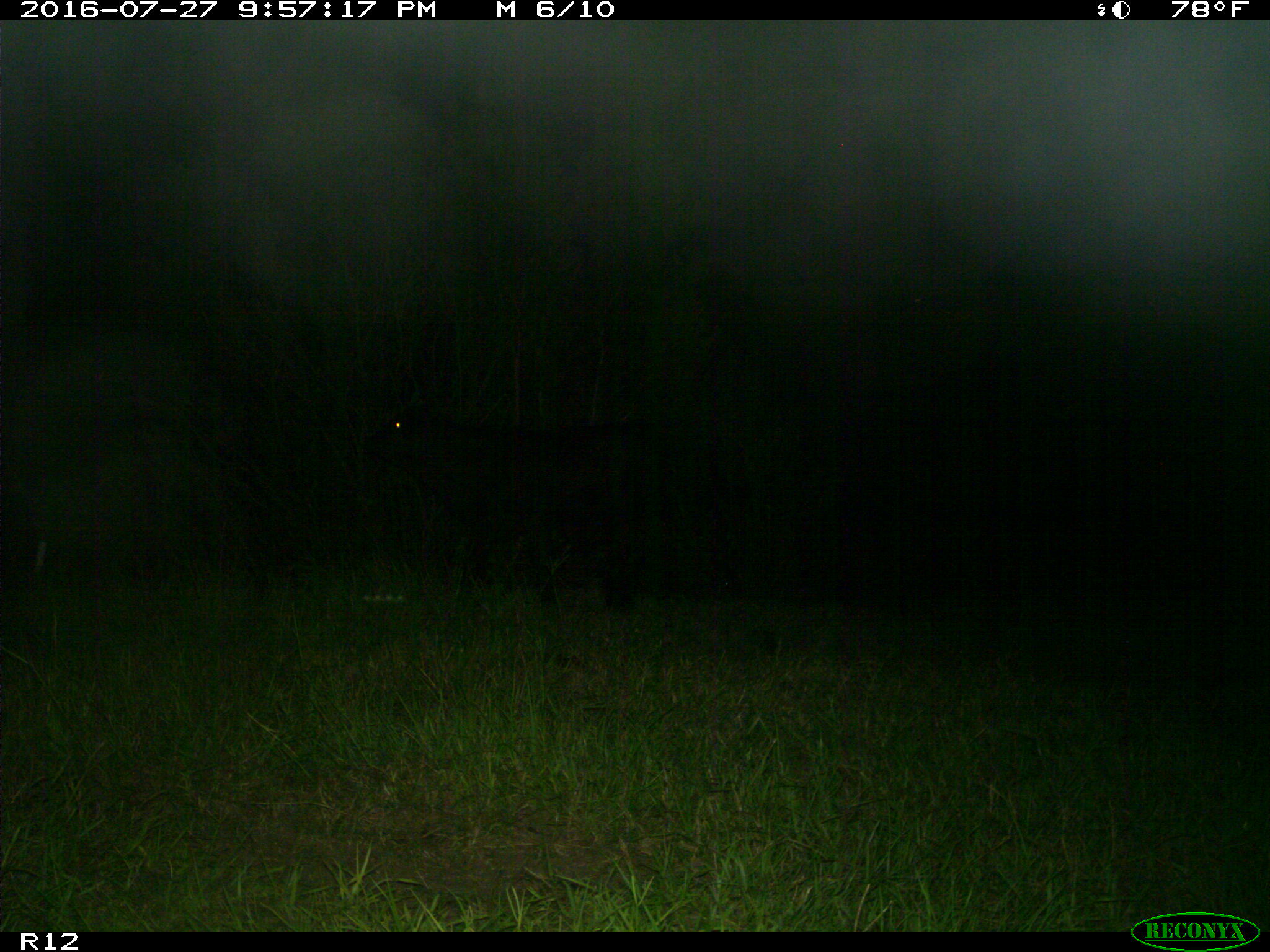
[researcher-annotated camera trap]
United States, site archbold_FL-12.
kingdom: Animalia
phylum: Chordata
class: Mammalia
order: Artiodactyla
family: Bovidae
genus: Bos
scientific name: Bos taurus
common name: domestic cow